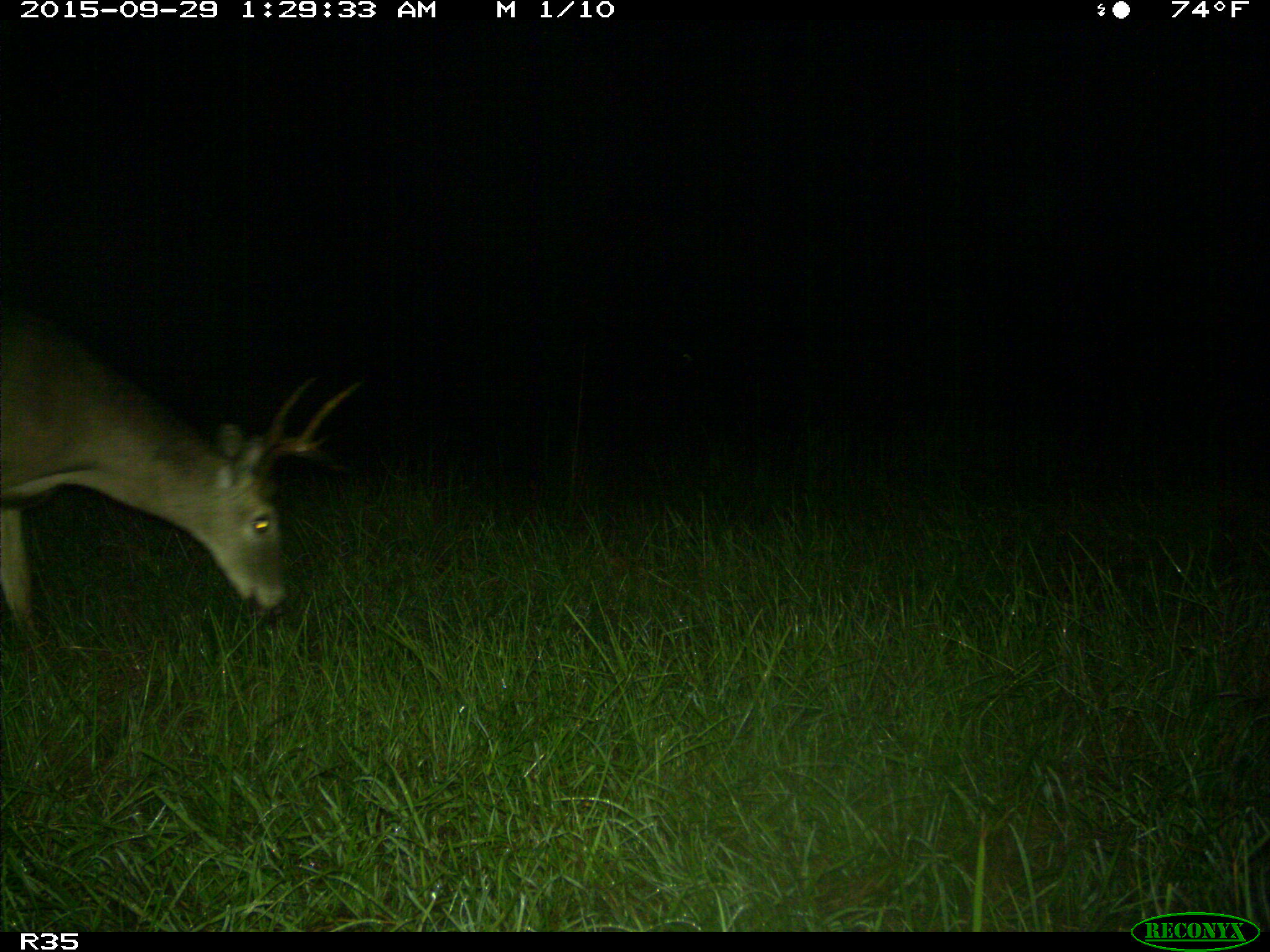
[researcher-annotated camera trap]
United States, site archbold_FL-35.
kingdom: Animalia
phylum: Chordata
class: Mammalia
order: Artiodactyla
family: Cervidae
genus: Odocoileus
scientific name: Odocoileus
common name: deer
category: unidentified deer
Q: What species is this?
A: Unidentified deer (deer) (Odocoileus).